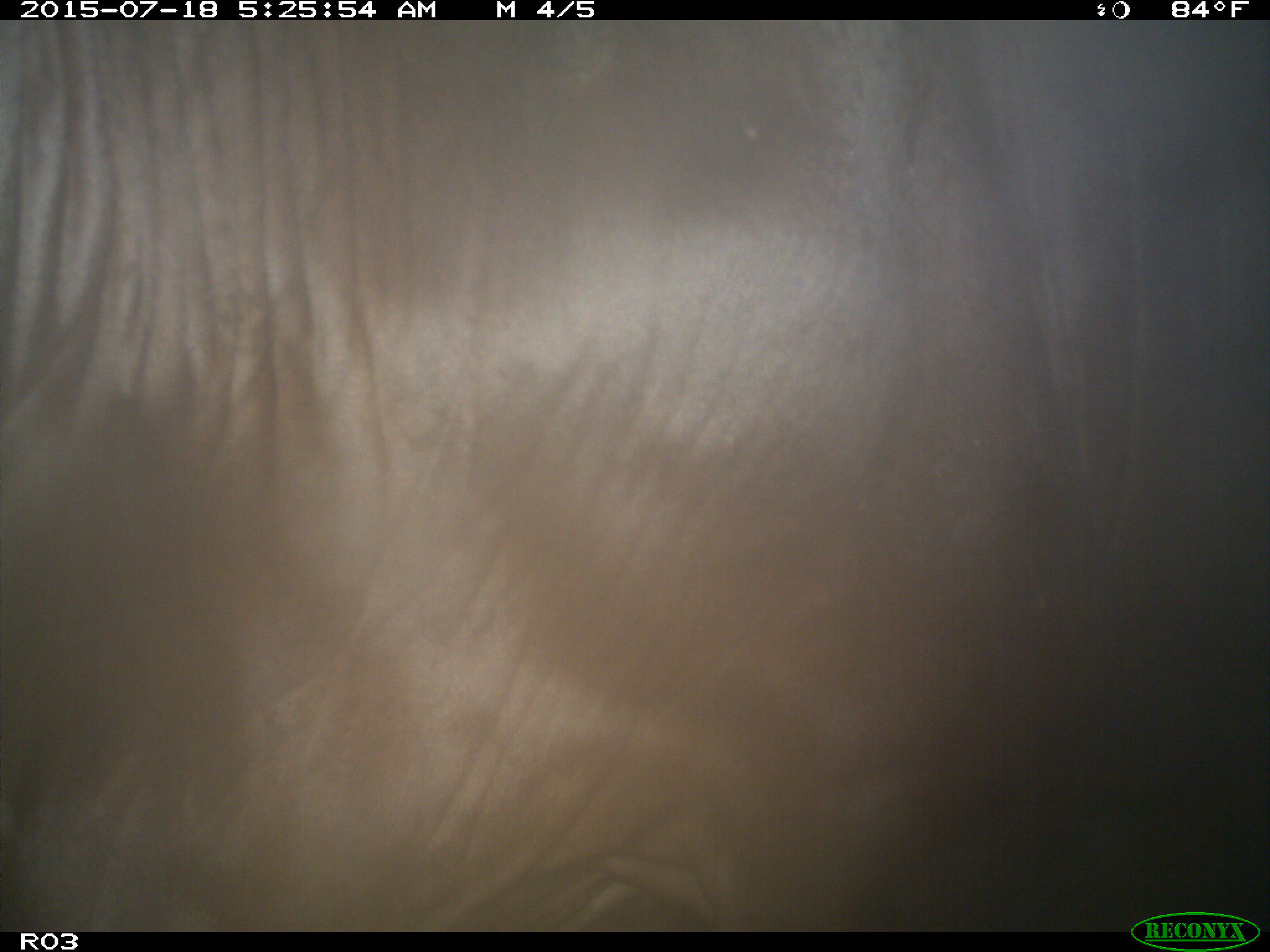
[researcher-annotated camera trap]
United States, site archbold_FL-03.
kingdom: Animalia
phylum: Chordata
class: Mammalia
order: Artiodactyla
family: Bovidae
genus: Bos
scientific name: Bos taurus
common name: domestic cow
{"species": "Bos taurus (domestic cow)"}